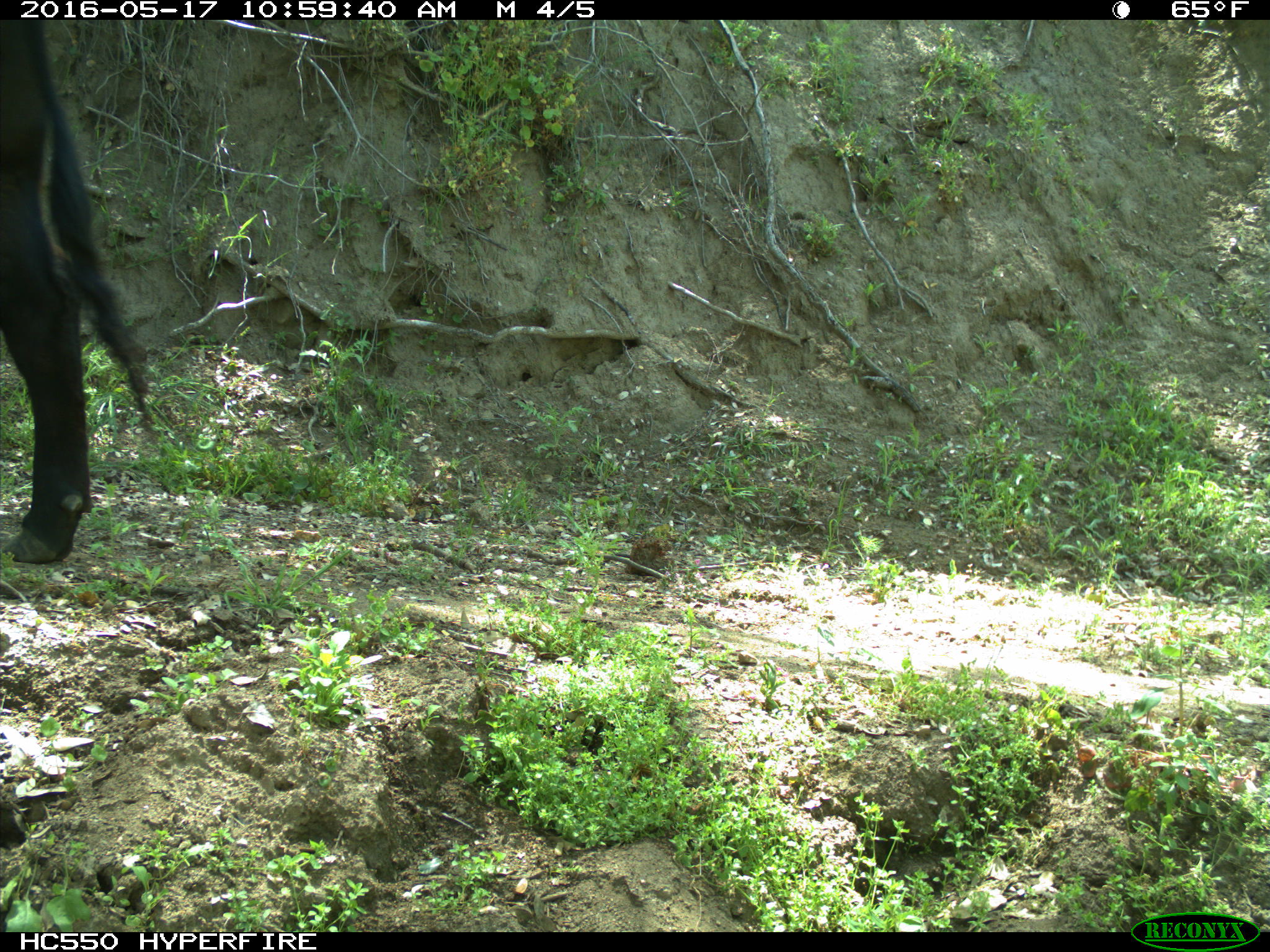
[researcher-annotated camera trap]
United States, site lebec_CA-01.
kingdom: Animalia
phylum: Chordata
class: Mammalia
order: Artiodactyla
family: Bovidae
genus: Bos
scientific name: Bos taurus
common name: domestic cow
Bos taurus (domestic cow).